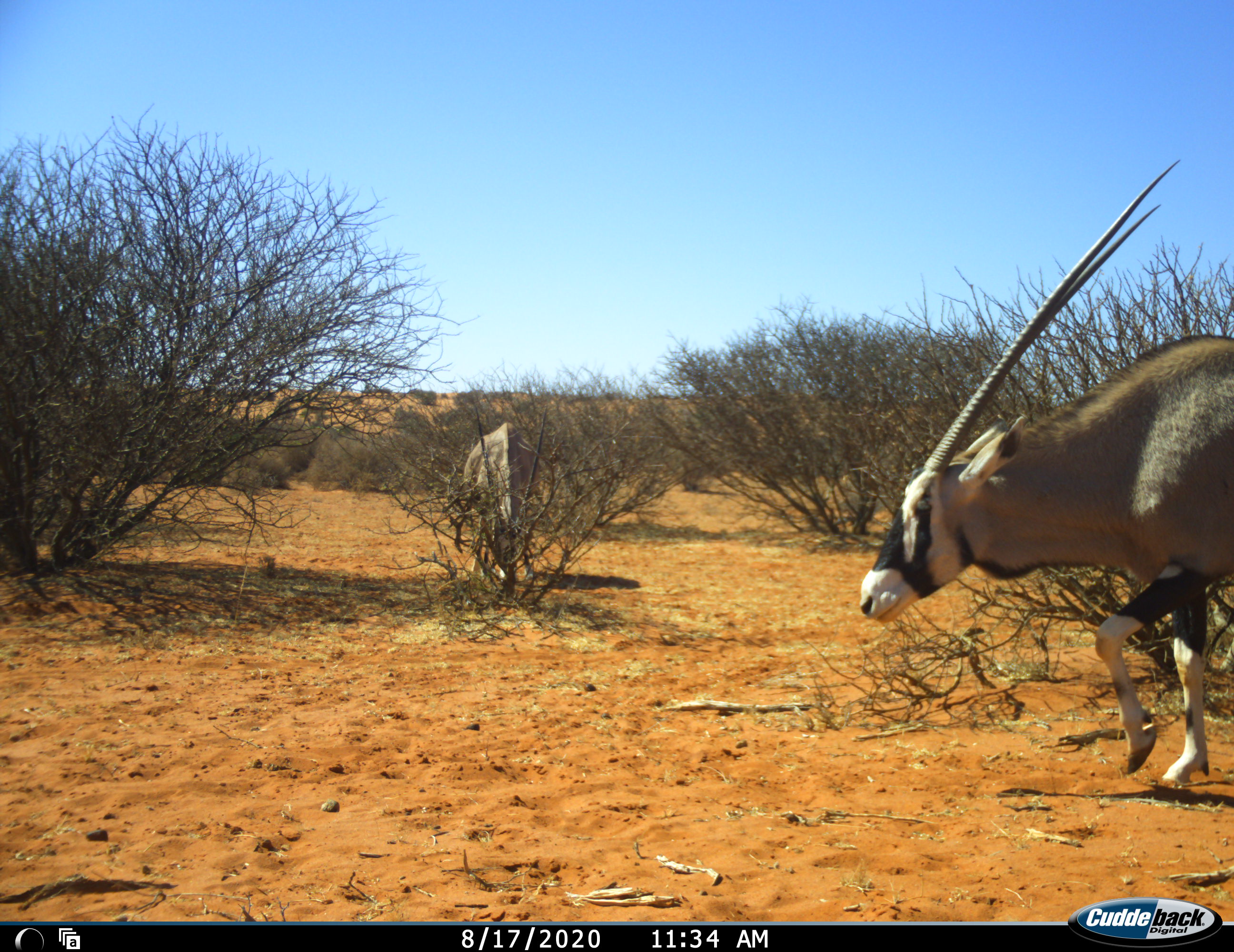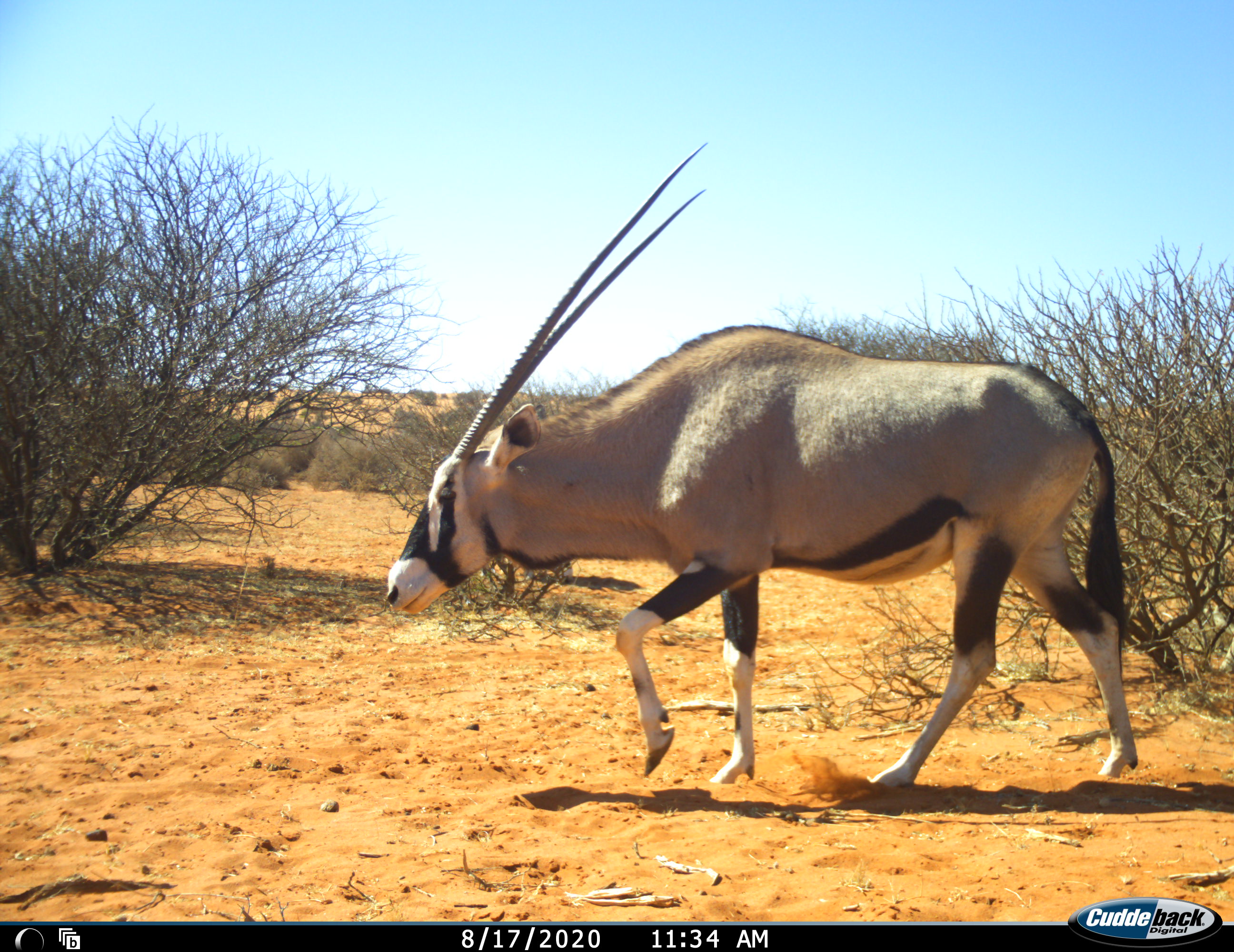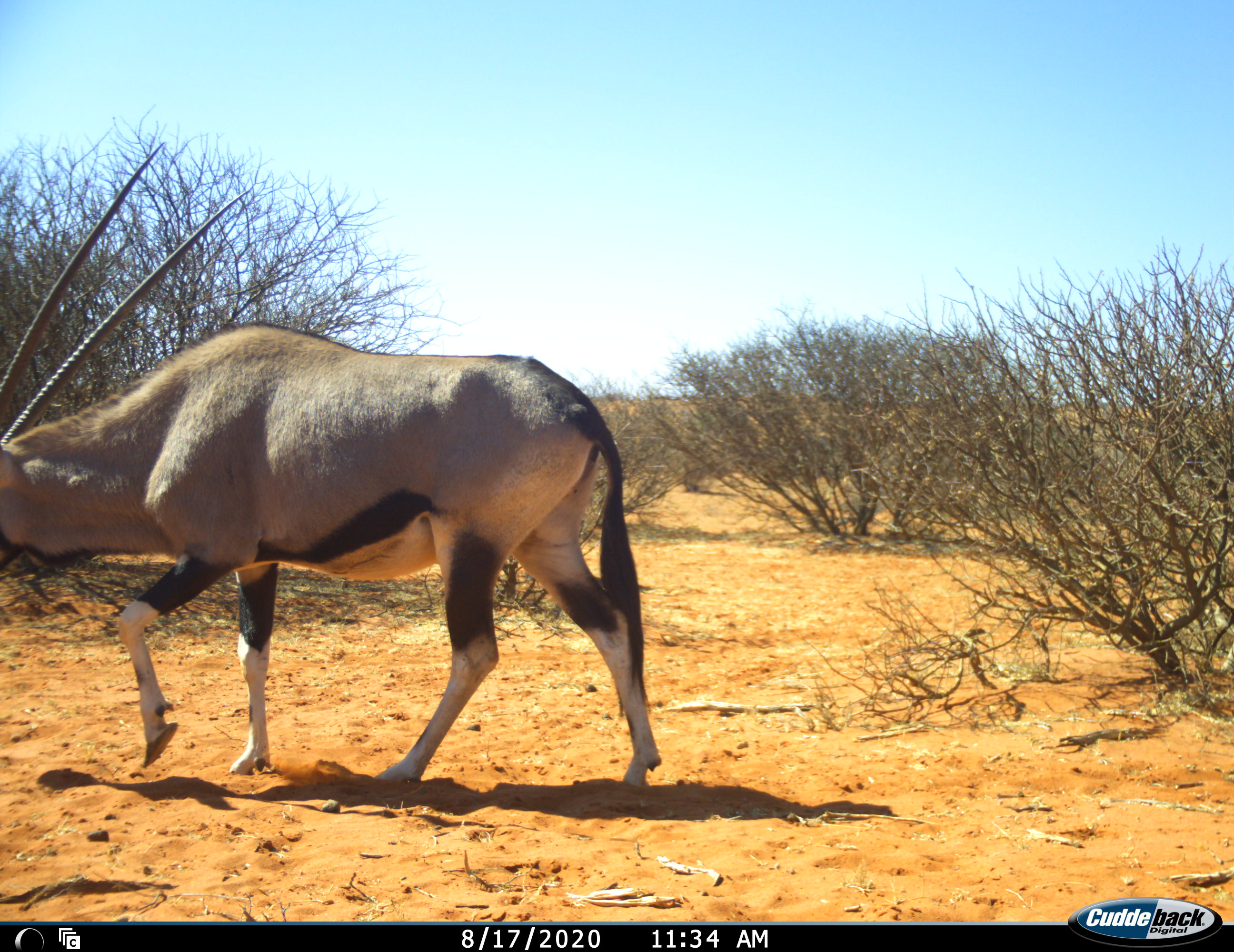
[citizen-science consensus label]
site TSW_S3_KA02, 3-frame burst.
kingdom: Animalia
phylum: Chordata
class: Mammalia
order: Artiodactyla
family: Bovidae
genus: Oryx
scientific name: Oryx gazella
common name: gemsbok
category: oryx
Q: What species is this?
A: Oryx (gemsbok) (Oryx gazella).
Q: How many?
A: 2.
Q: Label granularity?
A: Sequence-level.